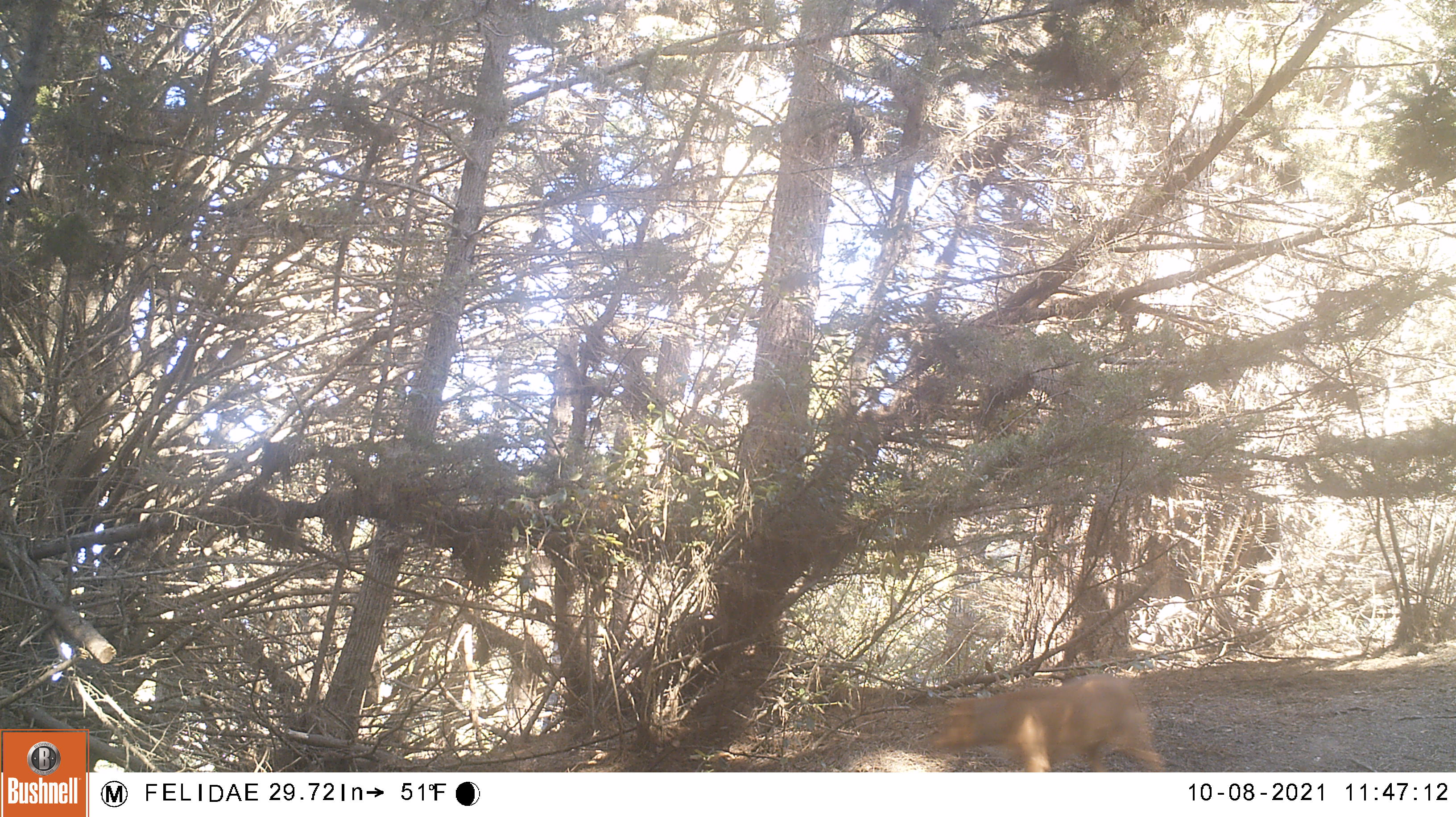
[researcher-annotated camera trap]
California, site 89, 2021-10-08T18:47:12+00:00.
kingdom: Animalia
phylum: Chordata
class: Mammalia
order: Carnivora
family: Felidae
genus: Puma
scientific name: Puma concolor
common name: puma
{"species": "puma (Puma concolor)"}